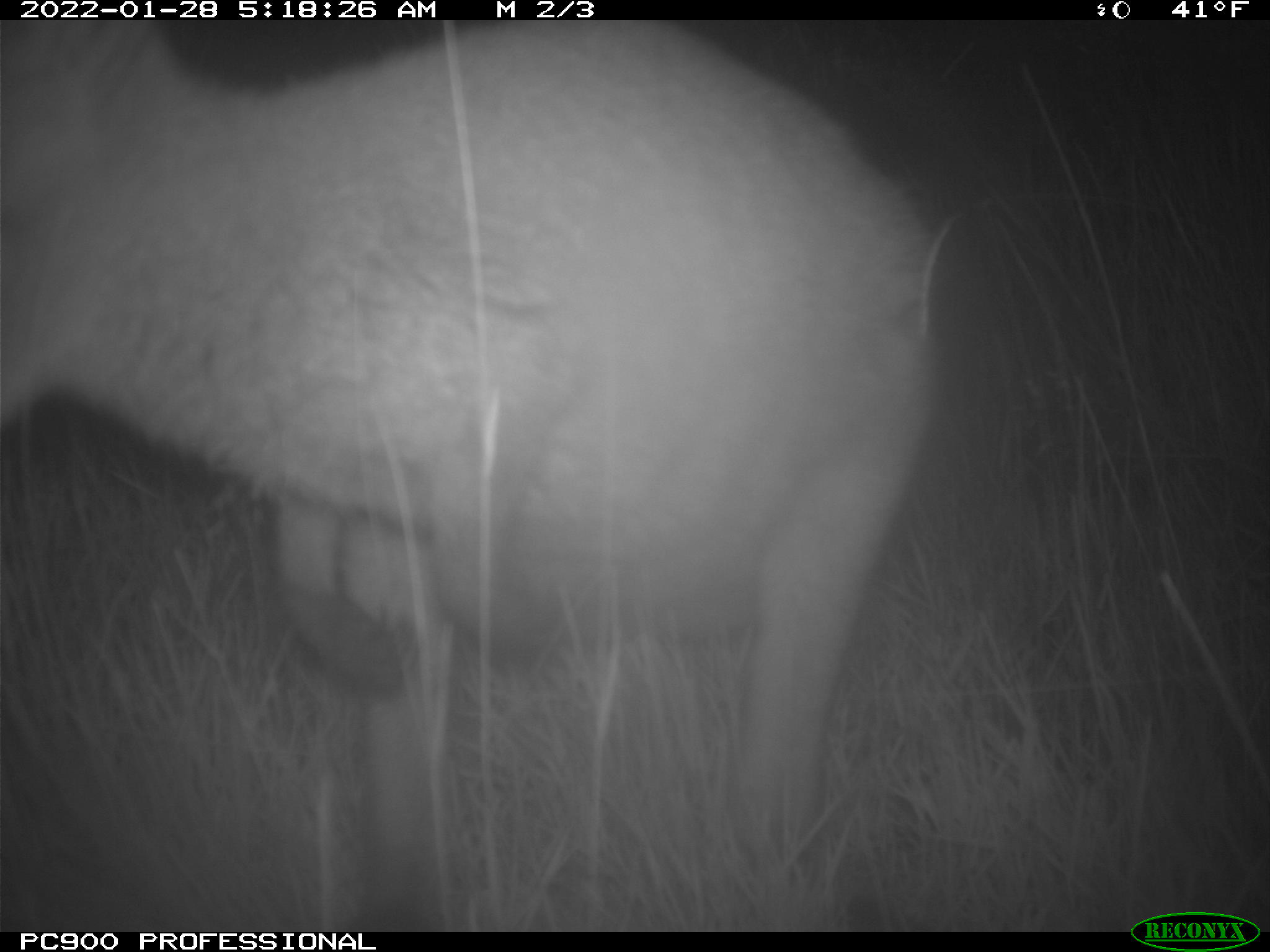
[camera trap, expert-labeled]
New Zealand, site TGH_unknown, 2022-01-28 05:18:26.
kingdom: Animalia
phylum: Chordata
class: Mammalia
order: Diprotodontia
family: Macropodidae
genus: Notamacropus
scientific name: Notamacropus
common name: wallaby